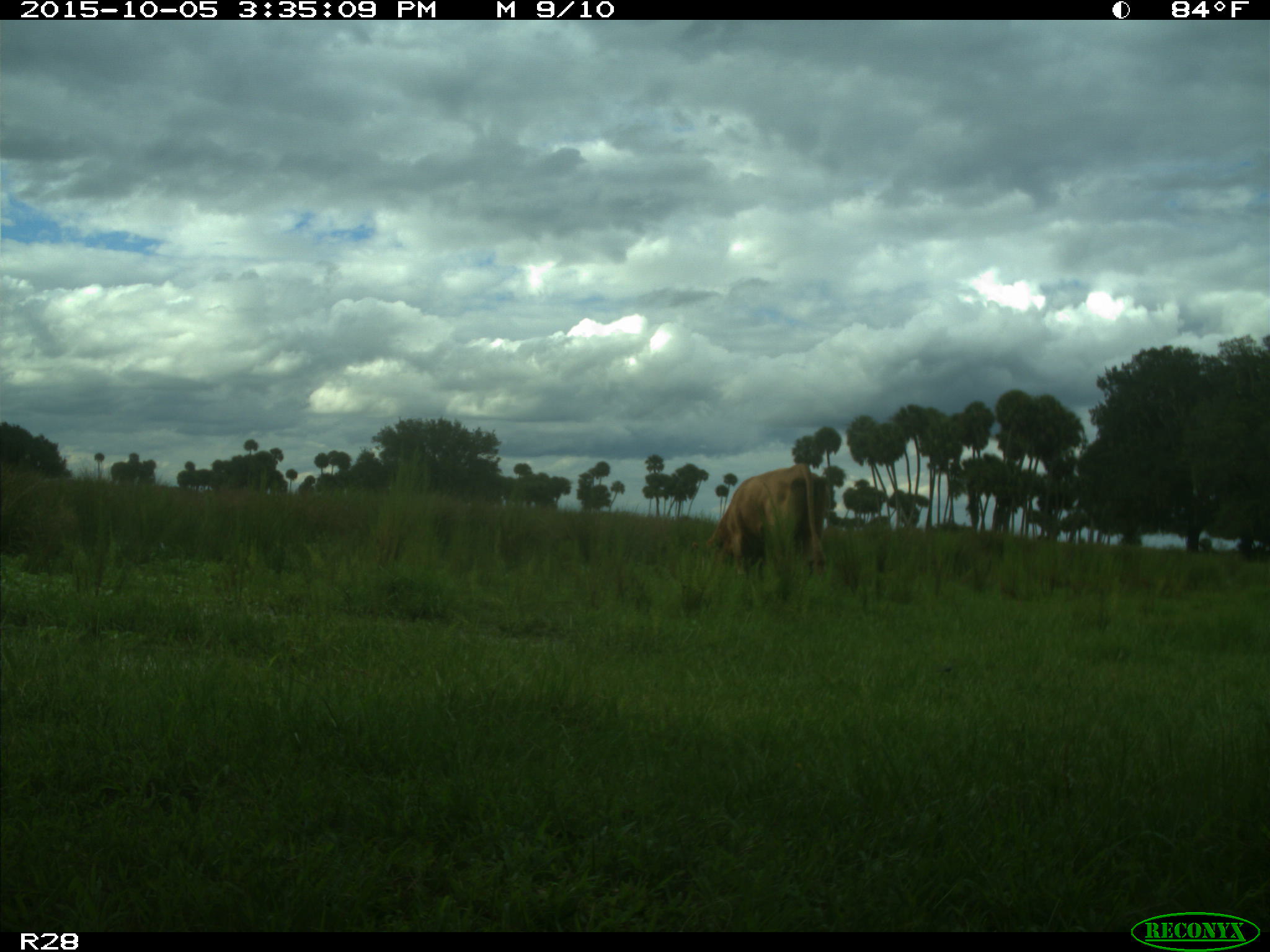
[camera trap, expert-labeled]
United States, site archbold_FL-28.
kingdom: Animalia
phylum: Chordata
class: Mammalia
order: Artiodactyla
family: Bovidae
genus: Bos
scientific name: Bos taurus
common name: domestic cow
Bos taurus (domestic cow).